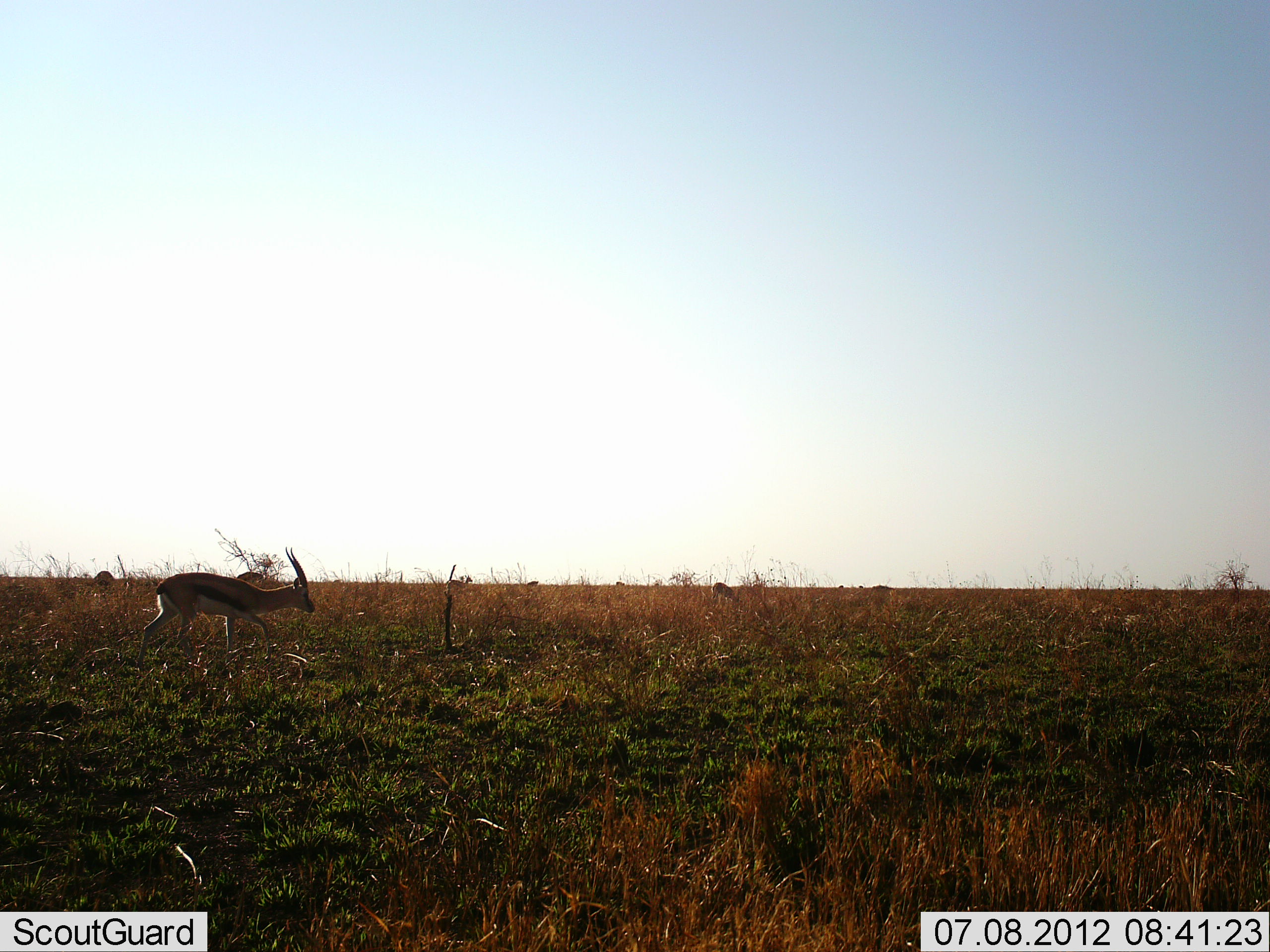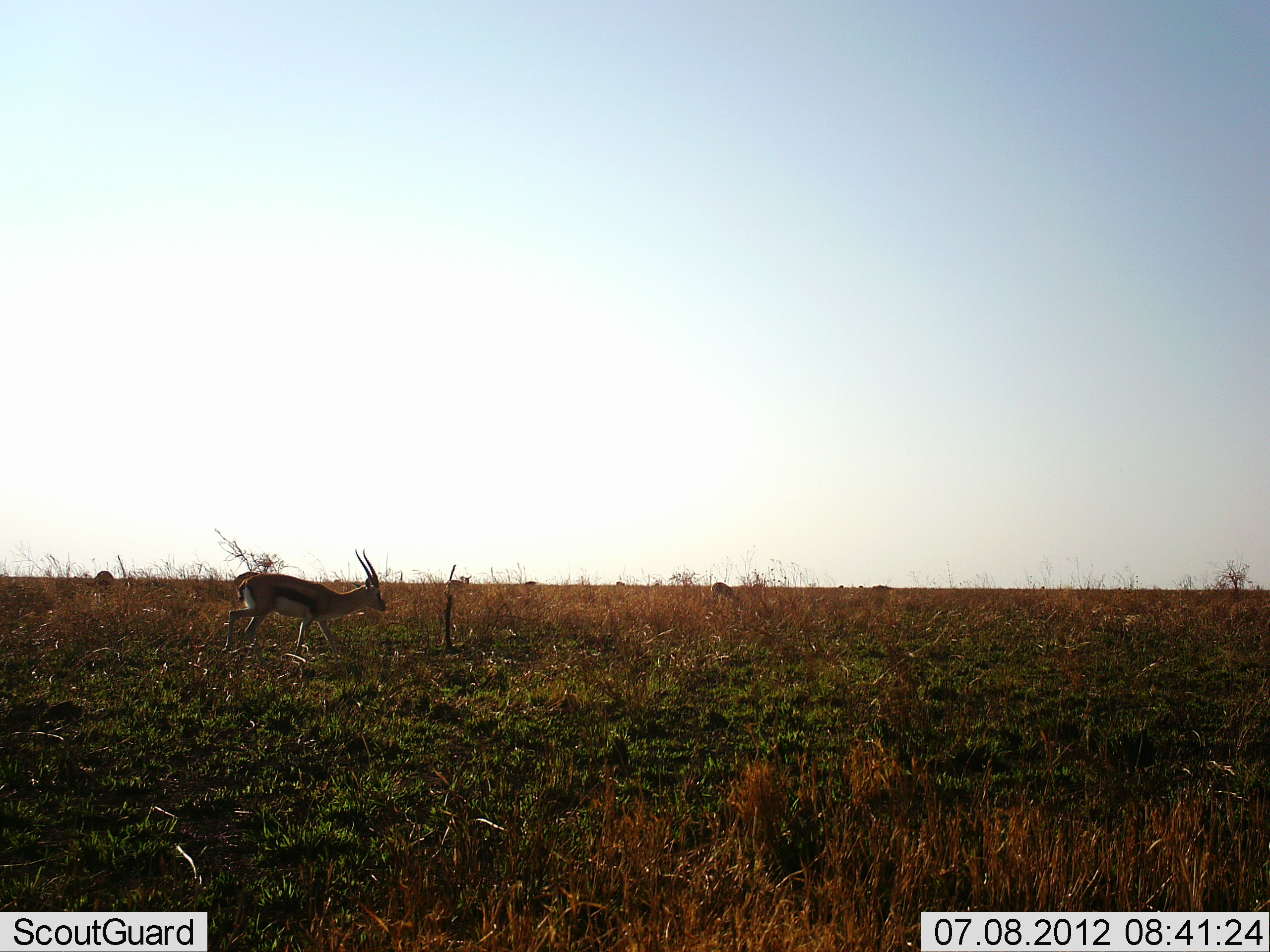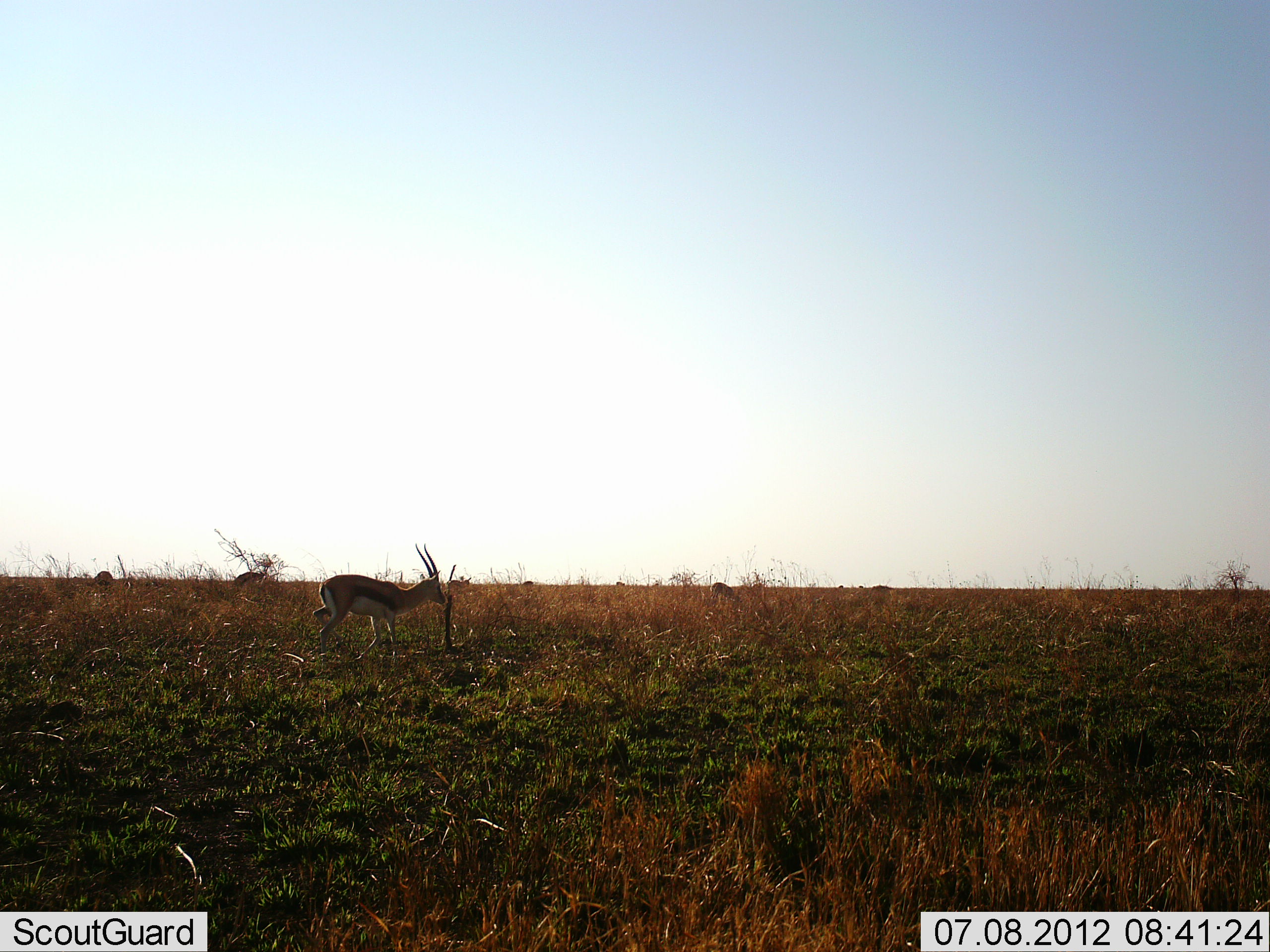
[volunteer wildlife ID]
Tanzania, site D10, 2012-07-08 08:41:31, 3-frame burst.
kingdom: Animalia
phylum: Chordata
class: Mammalia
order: Artiodactyla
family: Bovidae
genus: Eudorcas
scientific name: Eudorcas thomsonii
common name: thomson's gazelle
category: gazellethomsons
Gazellethomsons (thomson's gazelle) (Eudorcas thomsonii), count 1. Behavior (volunteer vote fractions): standing 20%, resting 0%, moving 100%, interacting 0%. Young present (vote fraction): 0%. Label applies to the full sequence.